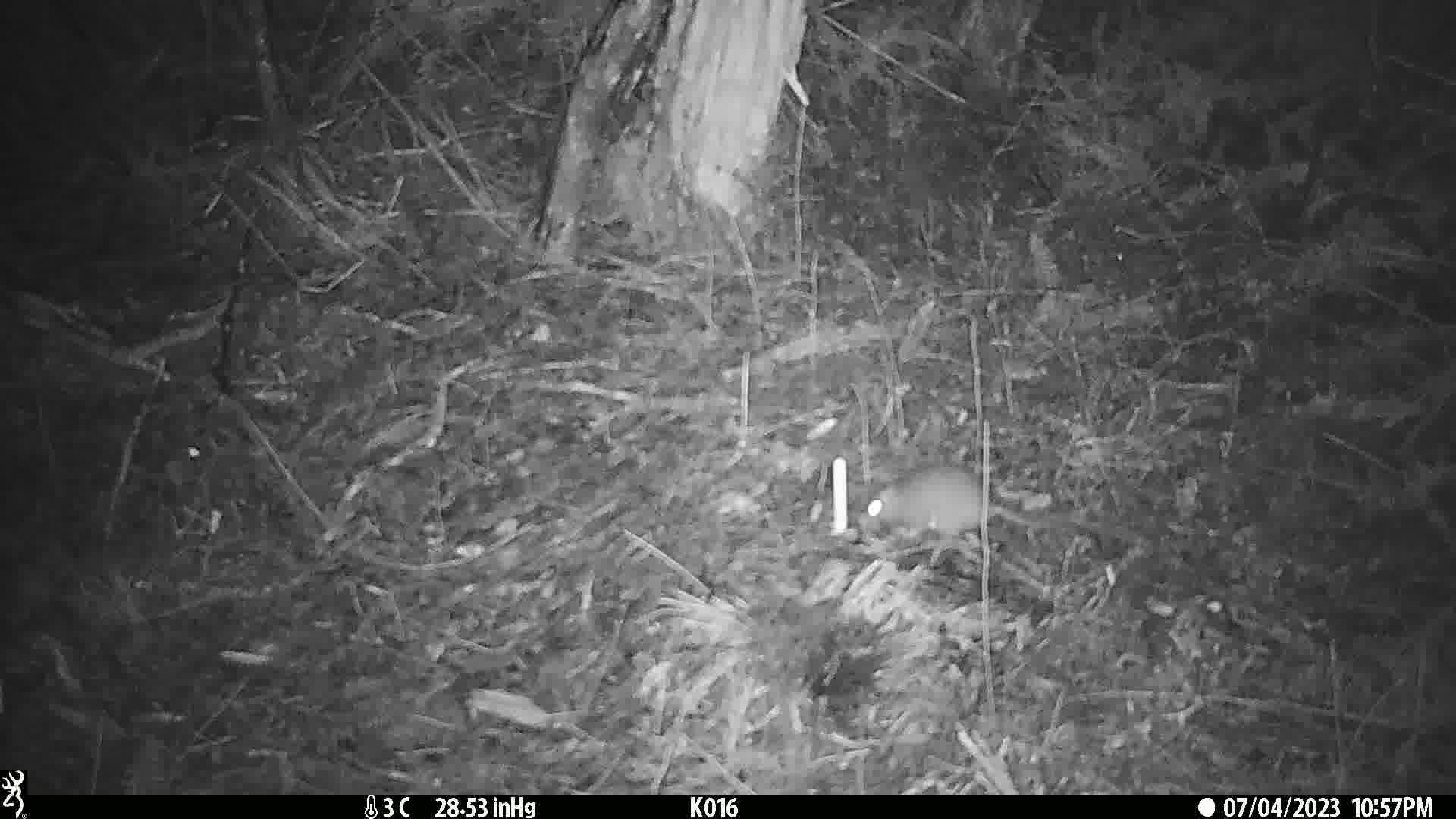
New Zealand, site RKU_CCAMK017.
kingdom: Animalia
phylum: Chordata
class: Mammalia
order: Rodentia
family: Muridae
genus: Rattus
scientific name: Rattus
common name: rat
Rat (Rattus).